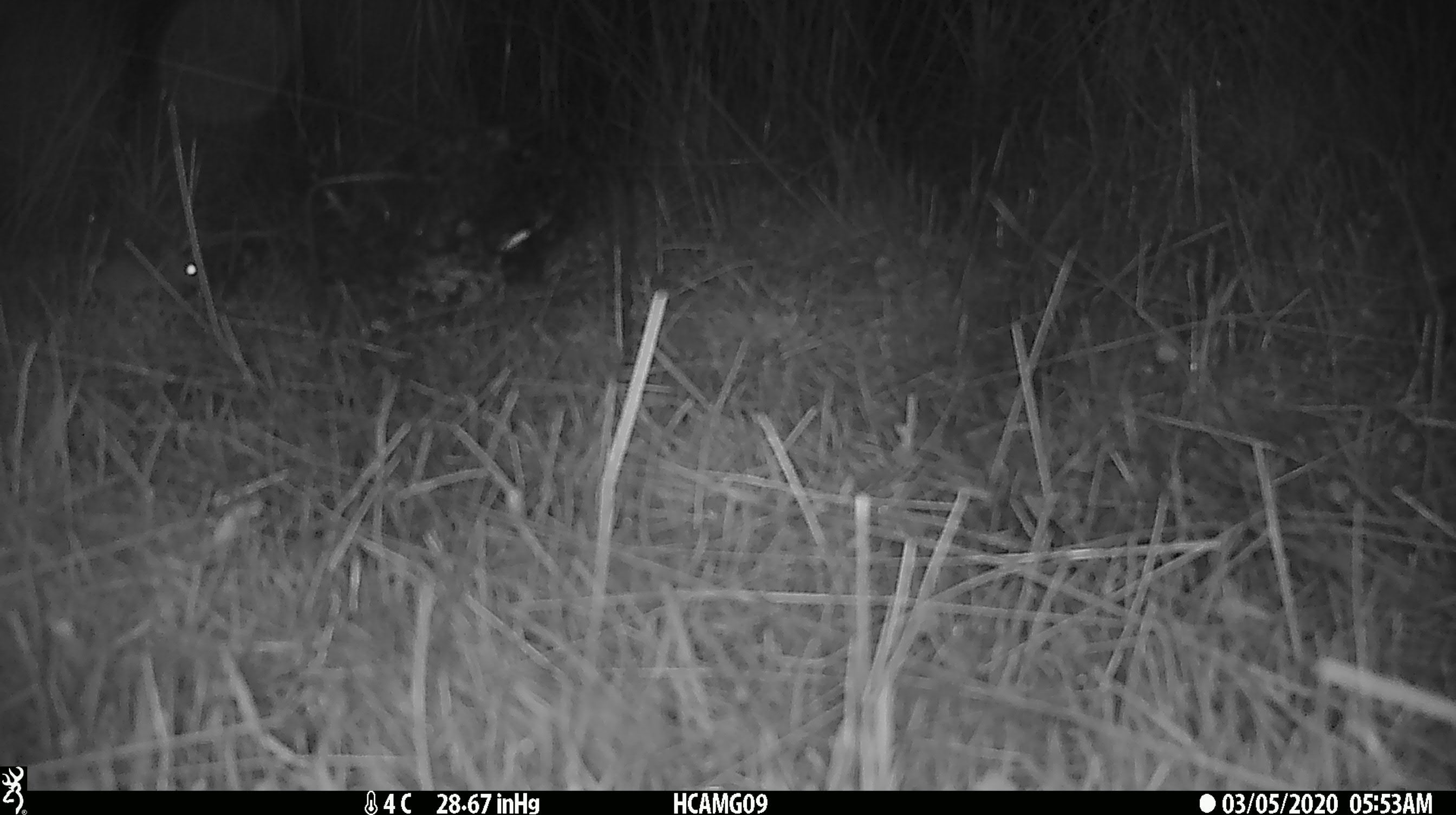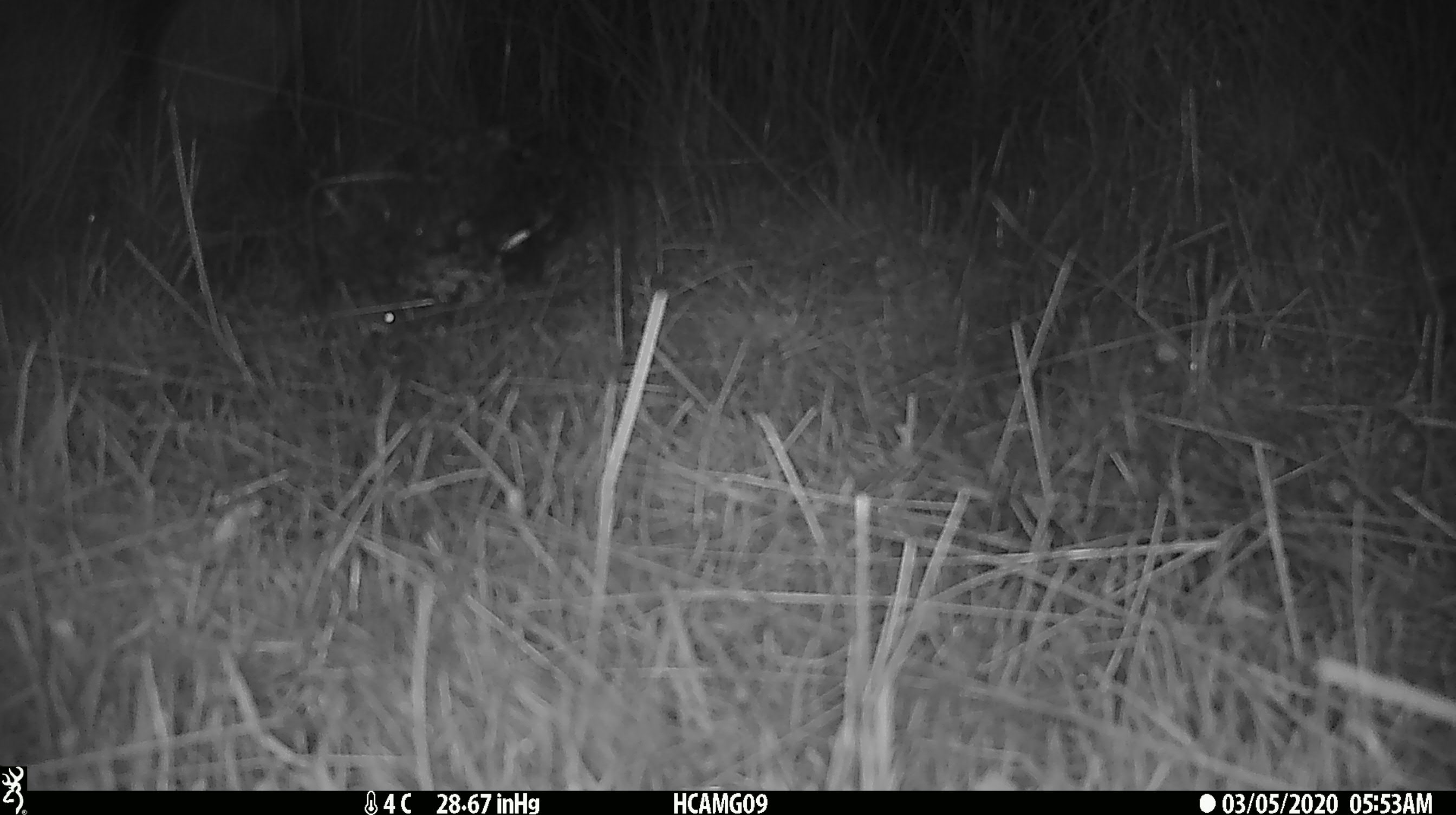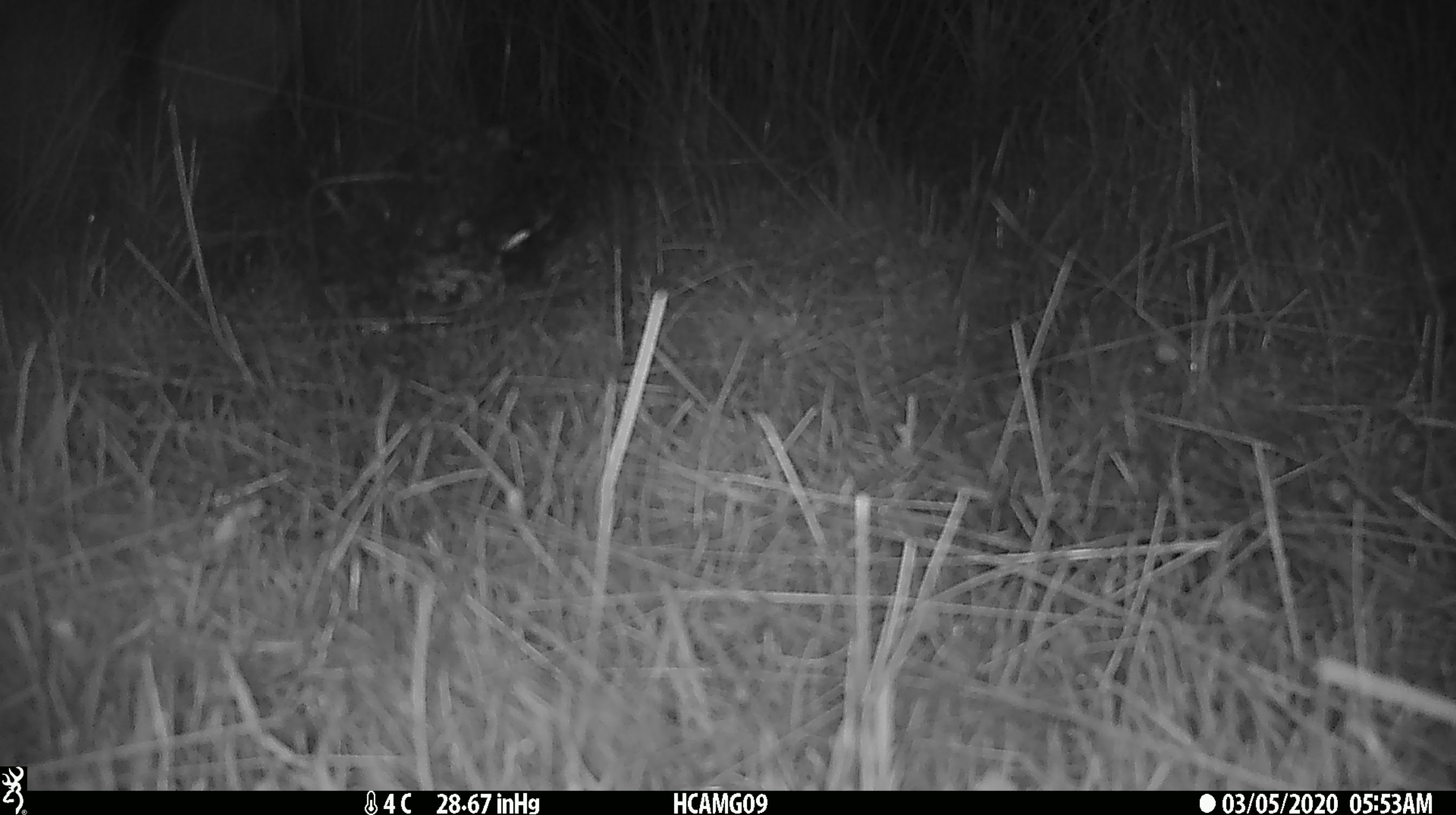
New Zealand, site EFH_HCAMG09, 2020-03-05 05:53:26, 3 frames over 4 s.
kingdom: Animalia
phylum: Chordata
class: Mammalia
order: Rodentia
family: Muridae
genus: Mus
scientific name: Mus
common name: mouse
Mouse (Mus).